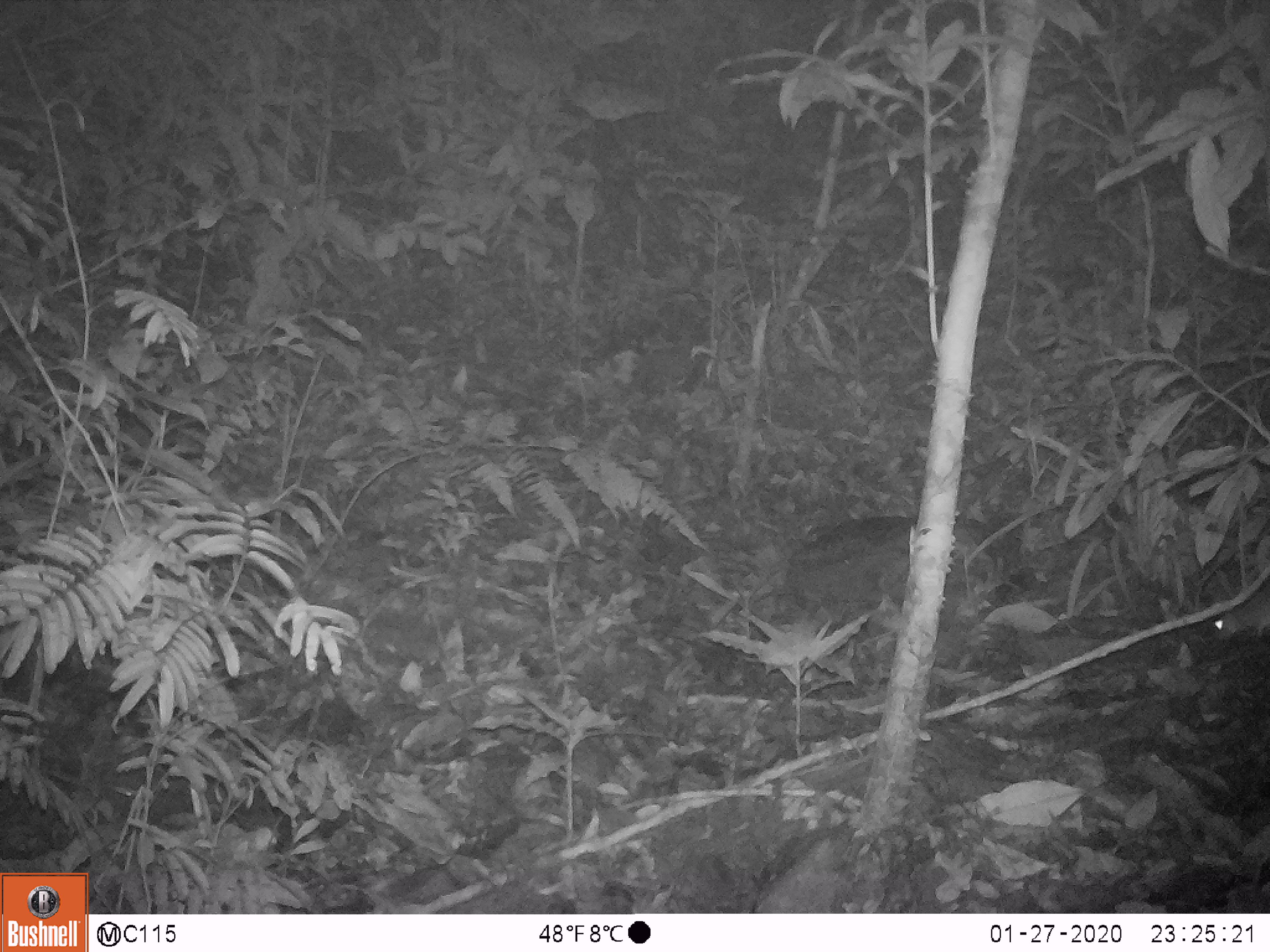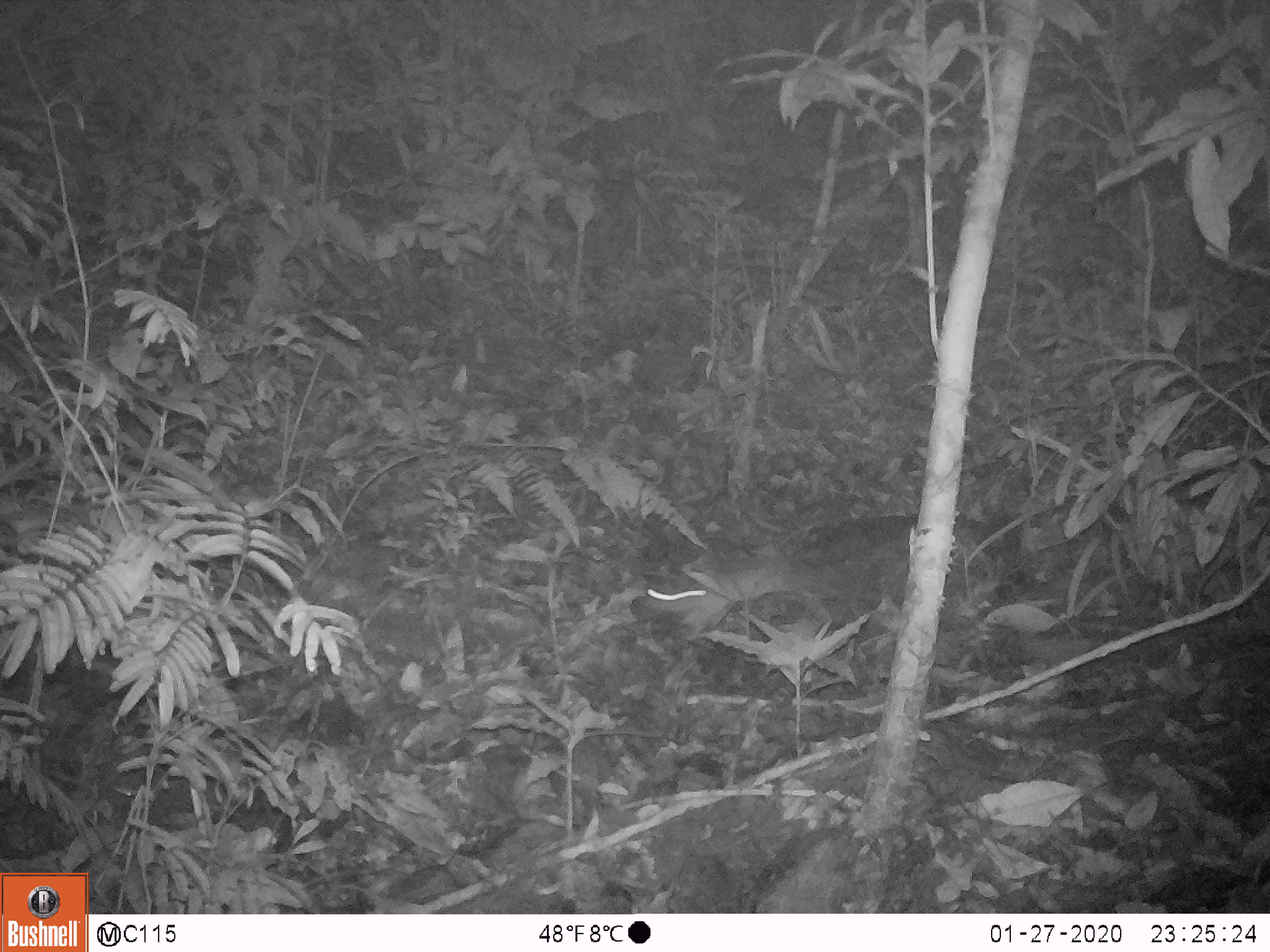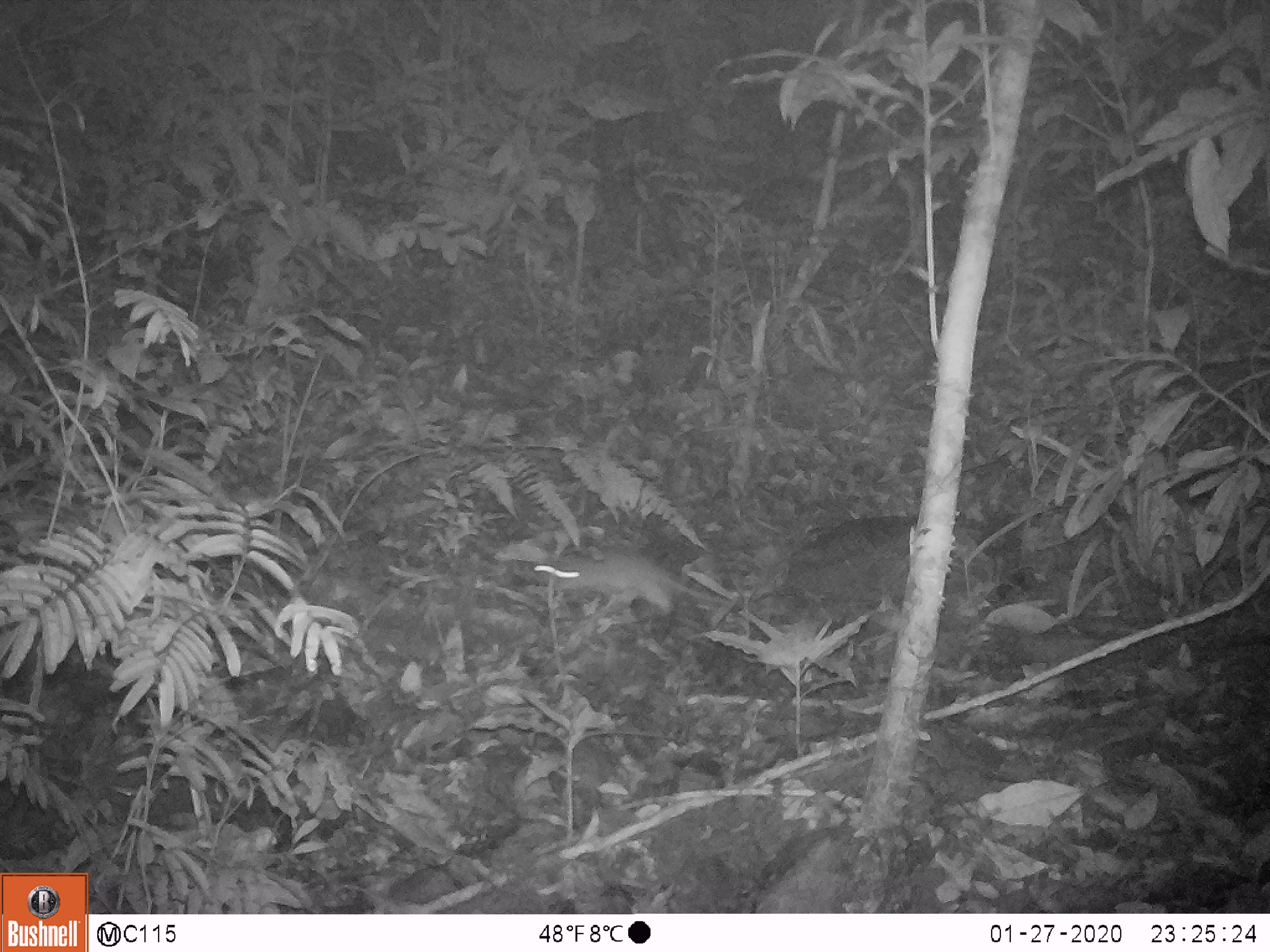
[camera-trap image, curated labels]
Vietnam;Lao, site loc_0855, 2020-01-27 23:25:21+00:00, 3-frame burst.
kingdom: Animalia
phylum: Chordata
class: Mammalia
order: Rodentia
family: Muridae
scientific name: Muridae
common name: old-world mice and rats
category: unidentified murid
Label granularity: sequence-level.